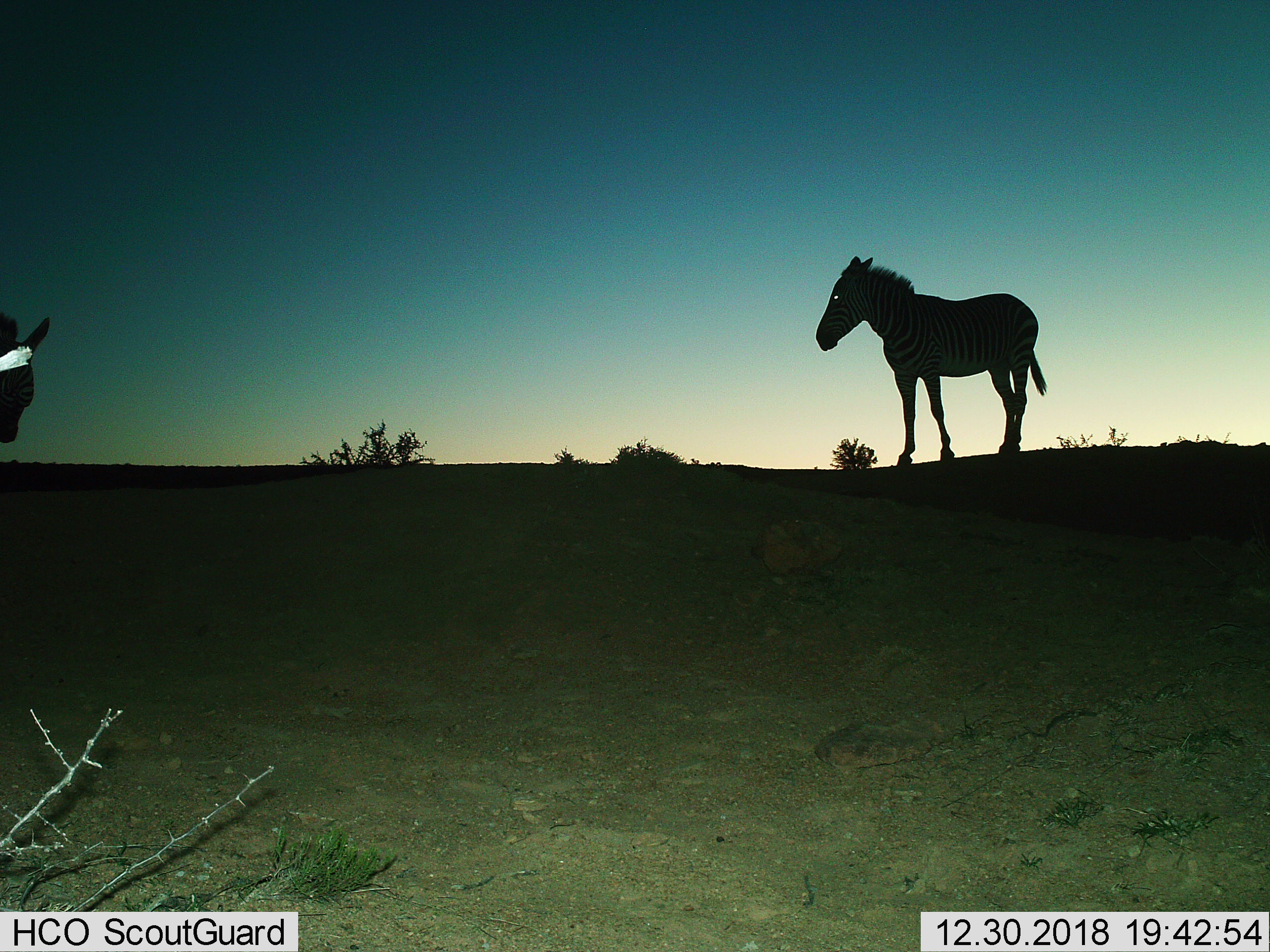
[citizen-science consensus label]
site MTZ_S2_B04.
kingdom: Animalia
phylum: Chordata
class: Mammalia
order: Perissodactyla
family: Equidae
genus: Equus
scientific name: Equus zebra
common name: mountain zebra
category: zebramountain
Zebramountain (mountain zebra) (Equus zebra), count 2. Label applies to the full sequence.